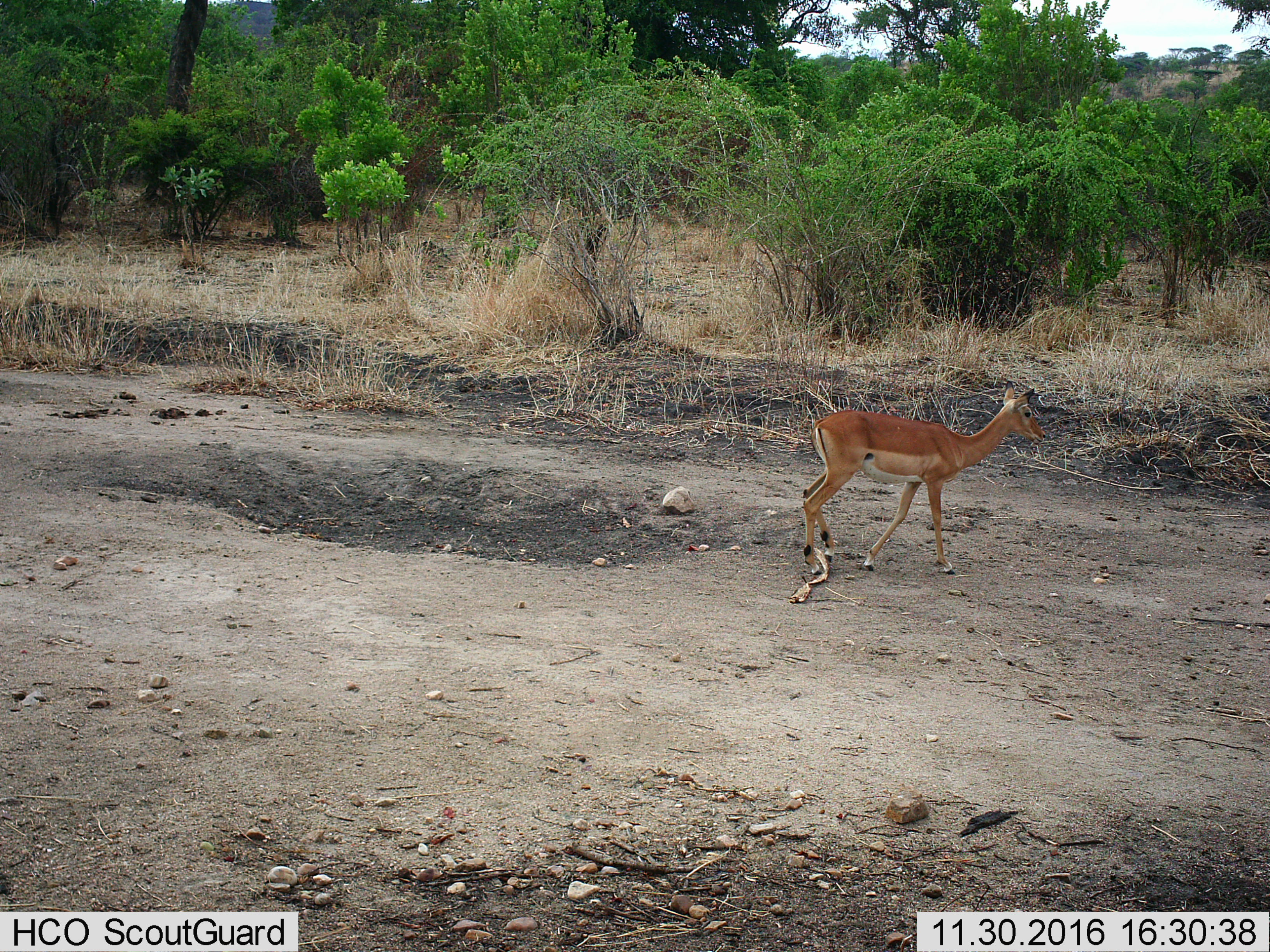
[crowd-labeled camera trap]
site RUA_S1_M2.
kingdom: Animalia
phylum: Chordata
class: Mammalia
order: Artiodactyla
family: Bovidae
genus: Aepyceros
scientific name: Aepyceros melampus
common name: impala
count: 1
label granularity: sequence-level